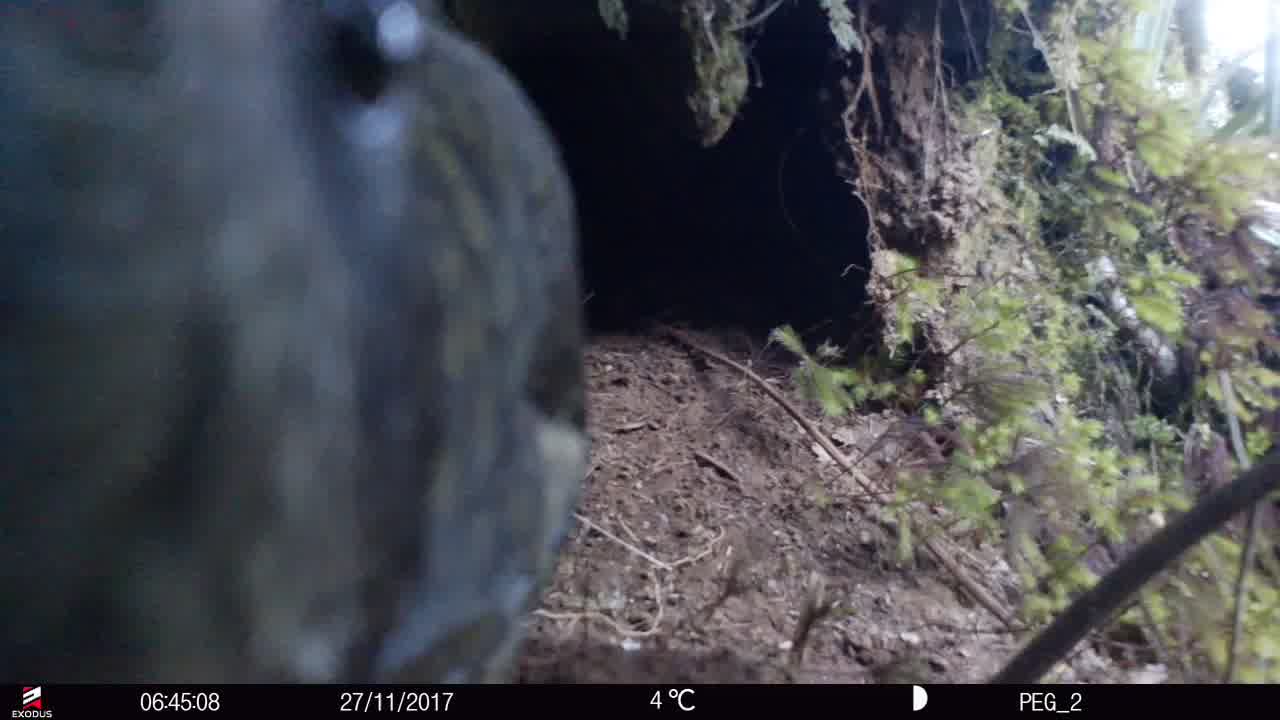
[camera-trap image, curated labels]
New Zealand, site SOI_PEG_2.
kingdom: Animalia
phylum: Chordata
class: Aves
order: Psittaciformes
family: Strigopidae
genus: Nestor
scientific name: Nestor notabilis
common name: kea